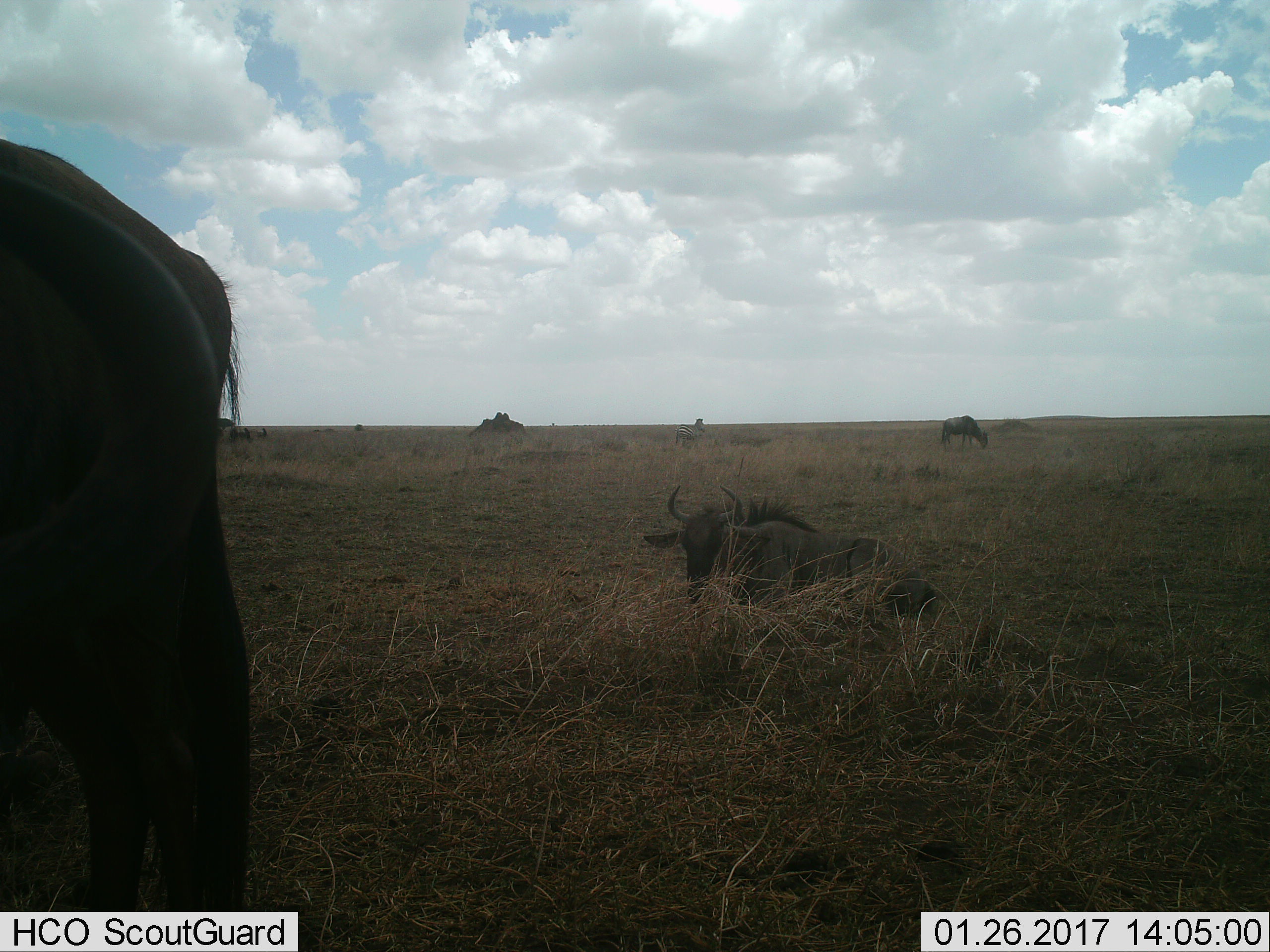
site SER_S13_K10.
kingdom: Animalia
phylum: Chordata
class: Mammalia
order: Artiodactyla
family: Bovidae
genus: Connochaetes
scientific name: Connochaetes taurinus taurinus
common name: blue wildebeest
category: wildebeestblue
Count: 5.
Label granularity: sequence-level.